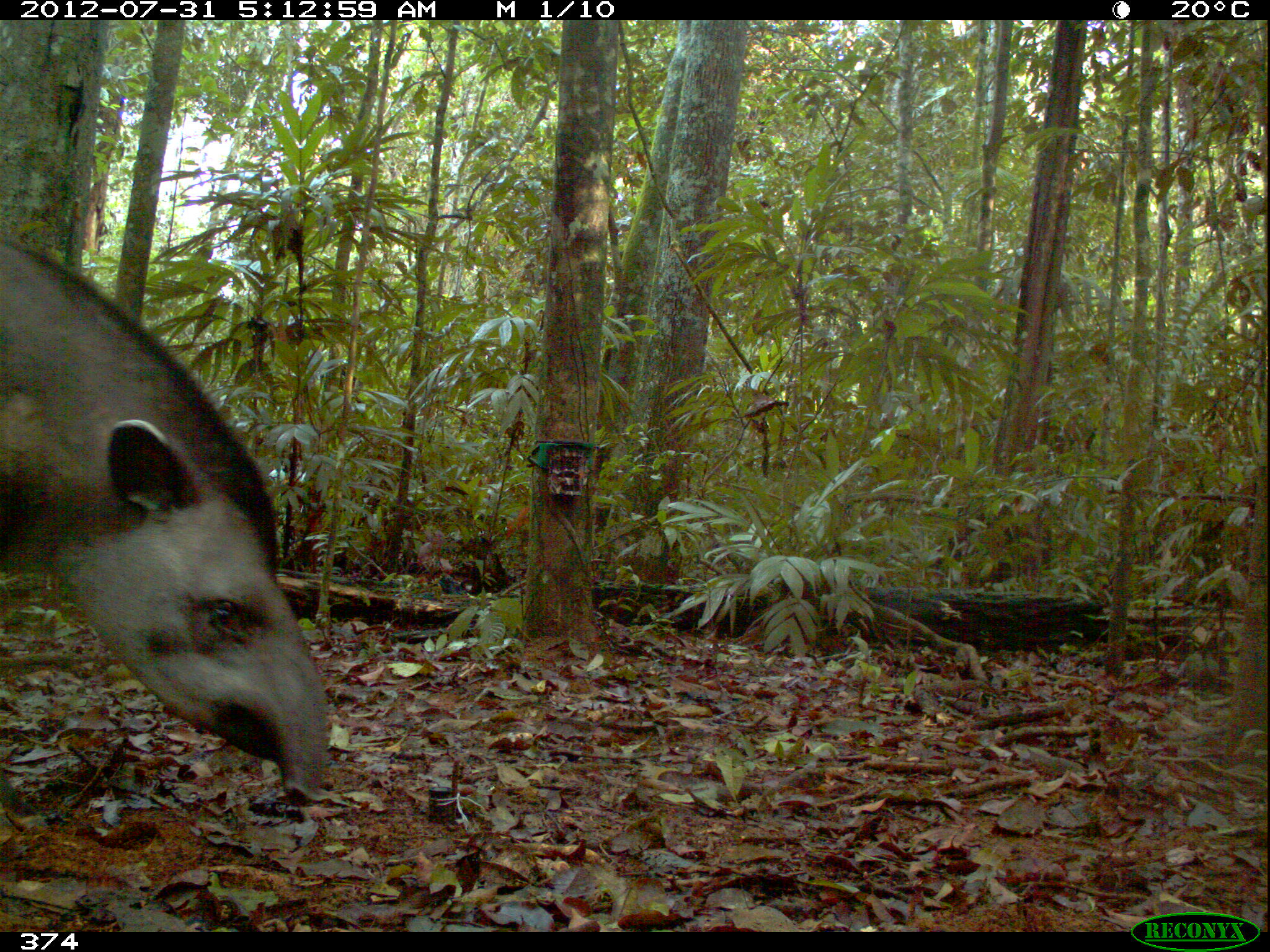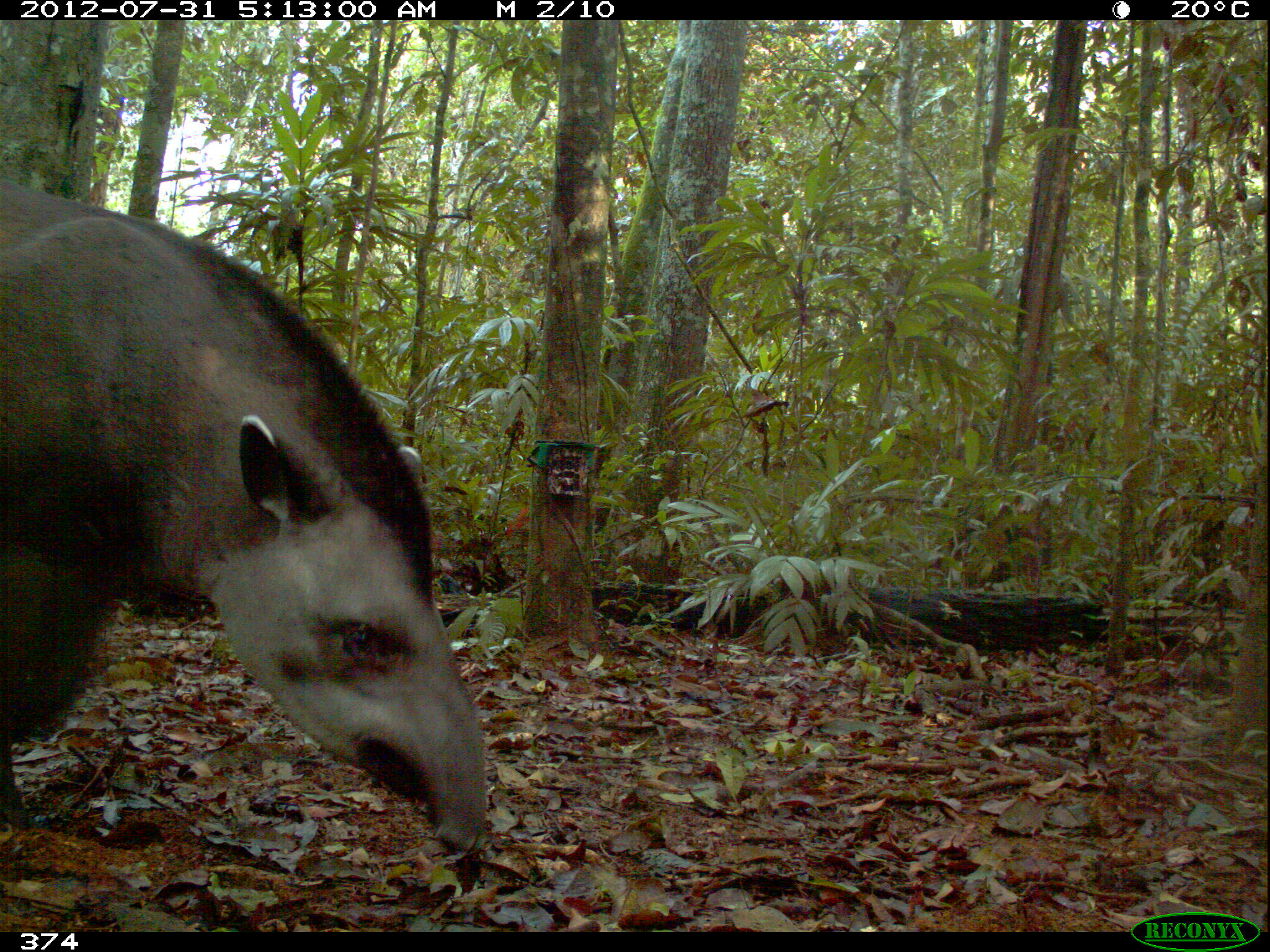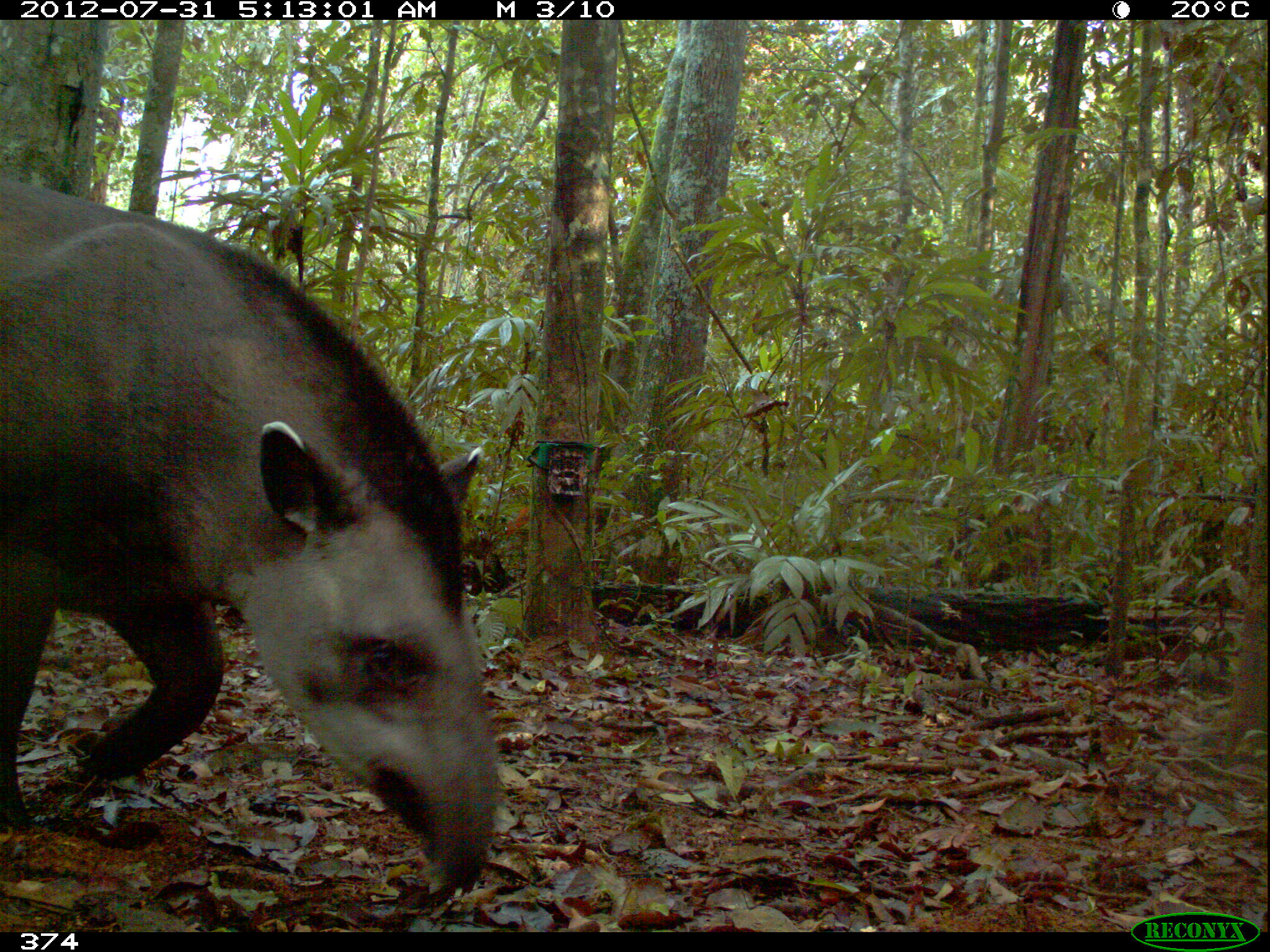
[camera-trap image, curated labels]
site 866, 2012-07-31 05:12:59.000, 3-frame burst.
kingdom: Animalia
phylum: Chordata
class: Mammalia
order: Perissodactyla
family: Tapiridae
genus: Tapirus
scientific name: Tapirus terrestris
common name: south american tapir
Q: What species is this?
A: Tapirus terrestris (south american tapir).